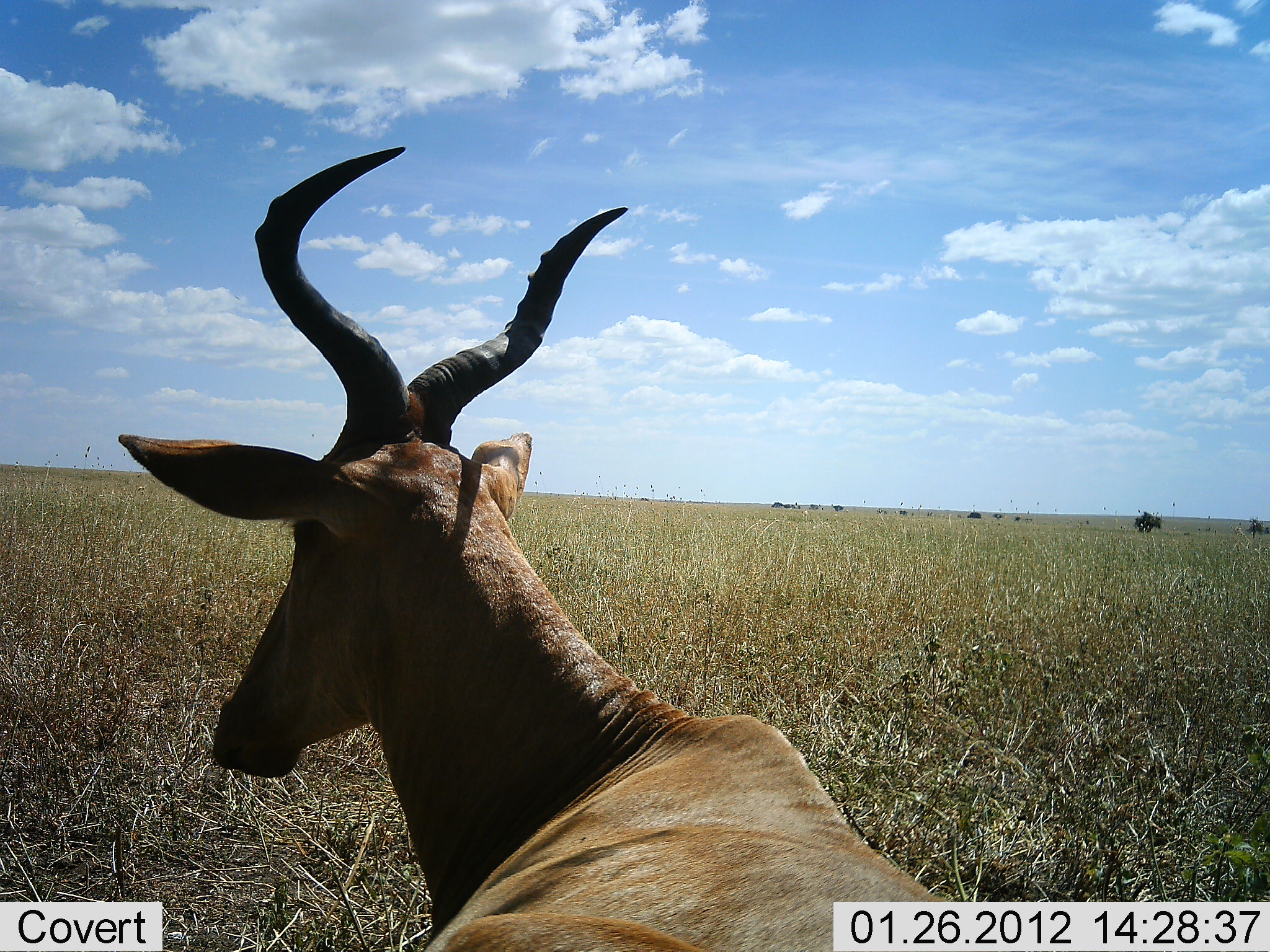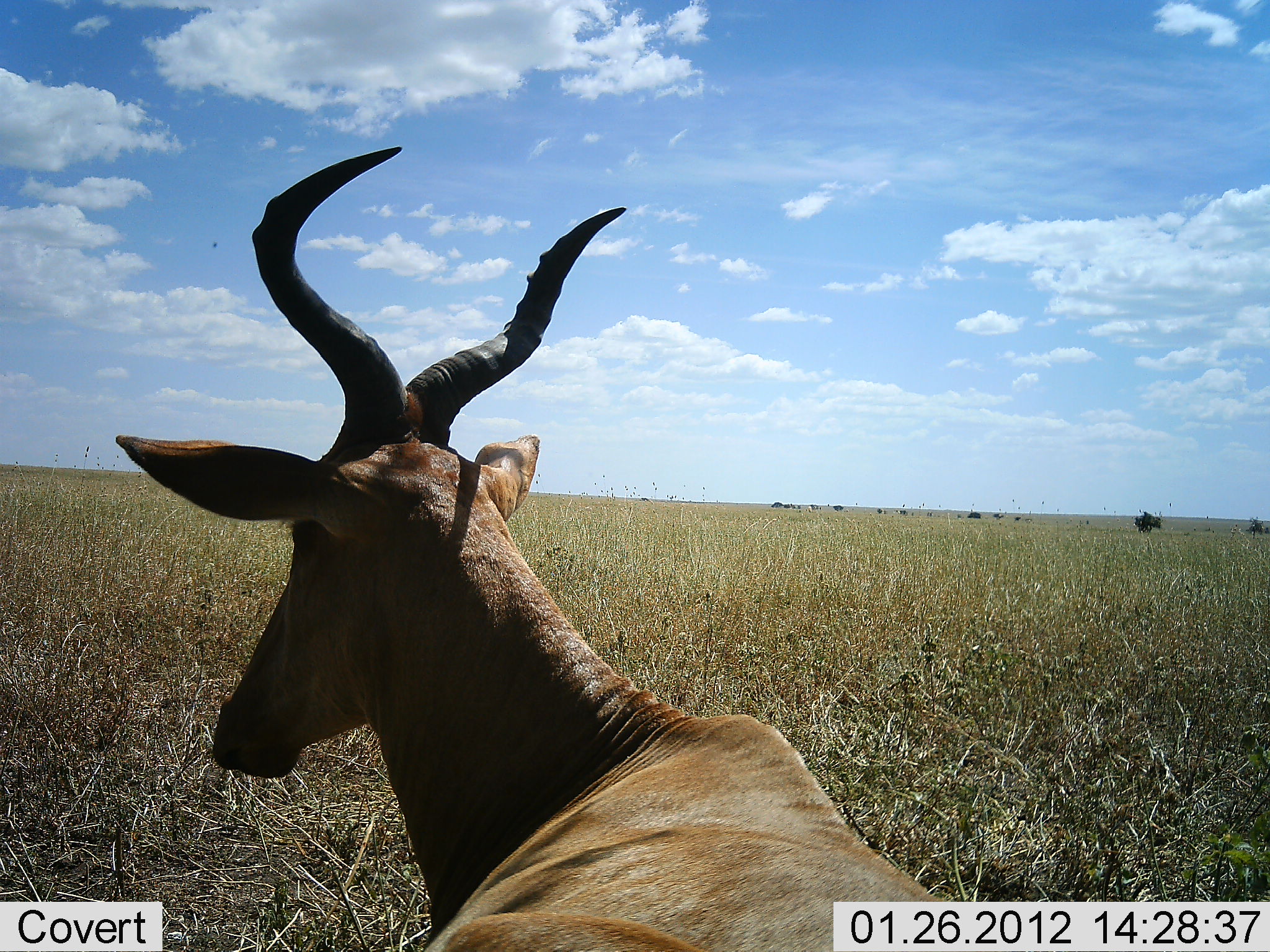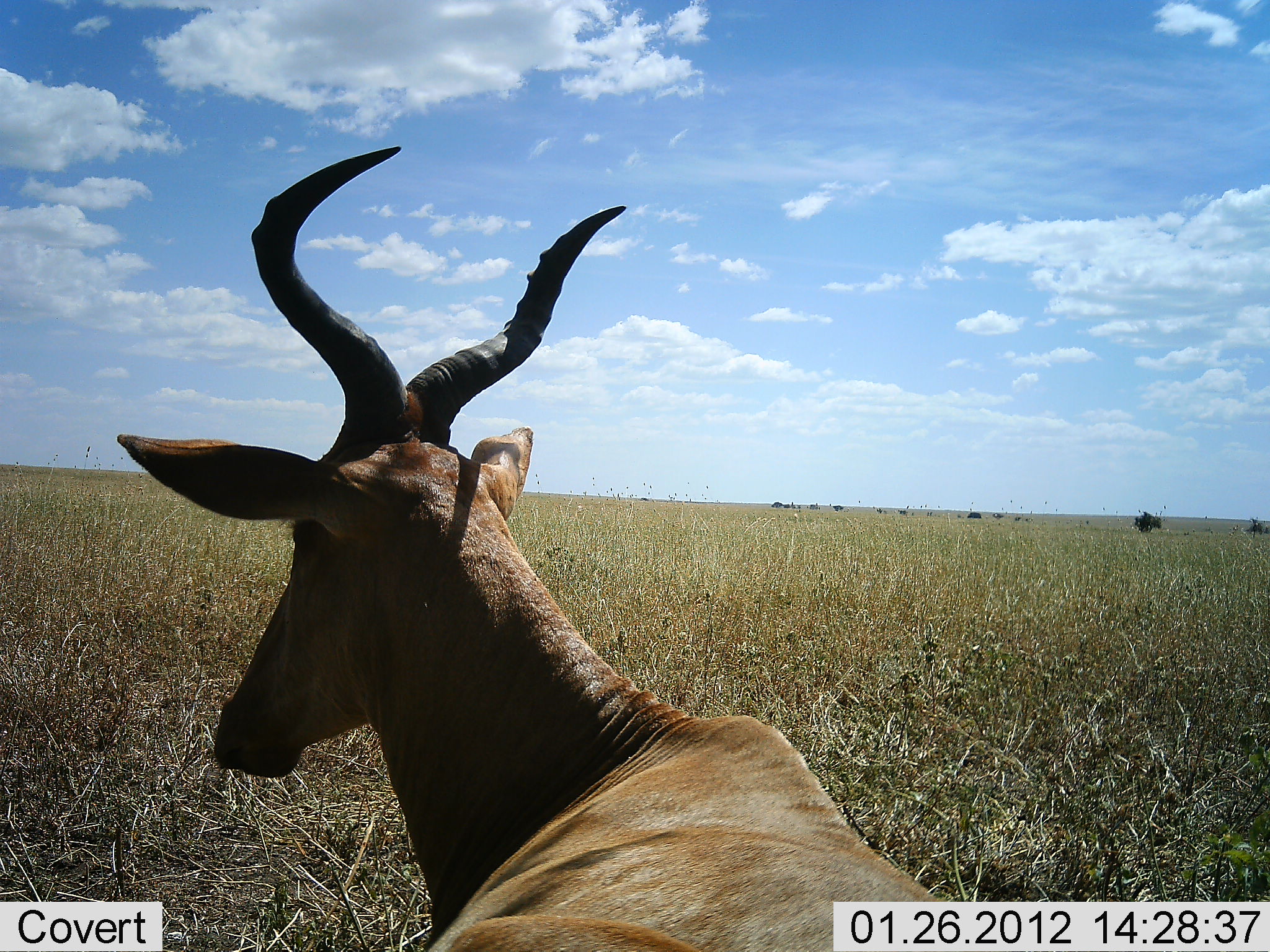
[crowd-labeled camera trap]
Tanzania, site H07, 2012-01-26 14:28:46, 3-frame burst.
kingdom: Animalia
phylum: Chordata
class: Mammalia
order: Artiodactyla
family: Bovidae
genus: Alcelaphus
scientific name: Alcelaphus buselaphus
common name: hartebeest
Hartebeest (Alcelaphus buselaphus), count 1. Behavior (volunteer vote fractions): standing 44%, resting 56%, moving 0%, interacting 0%. Young present (vote fraction): 0%. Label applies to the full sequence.